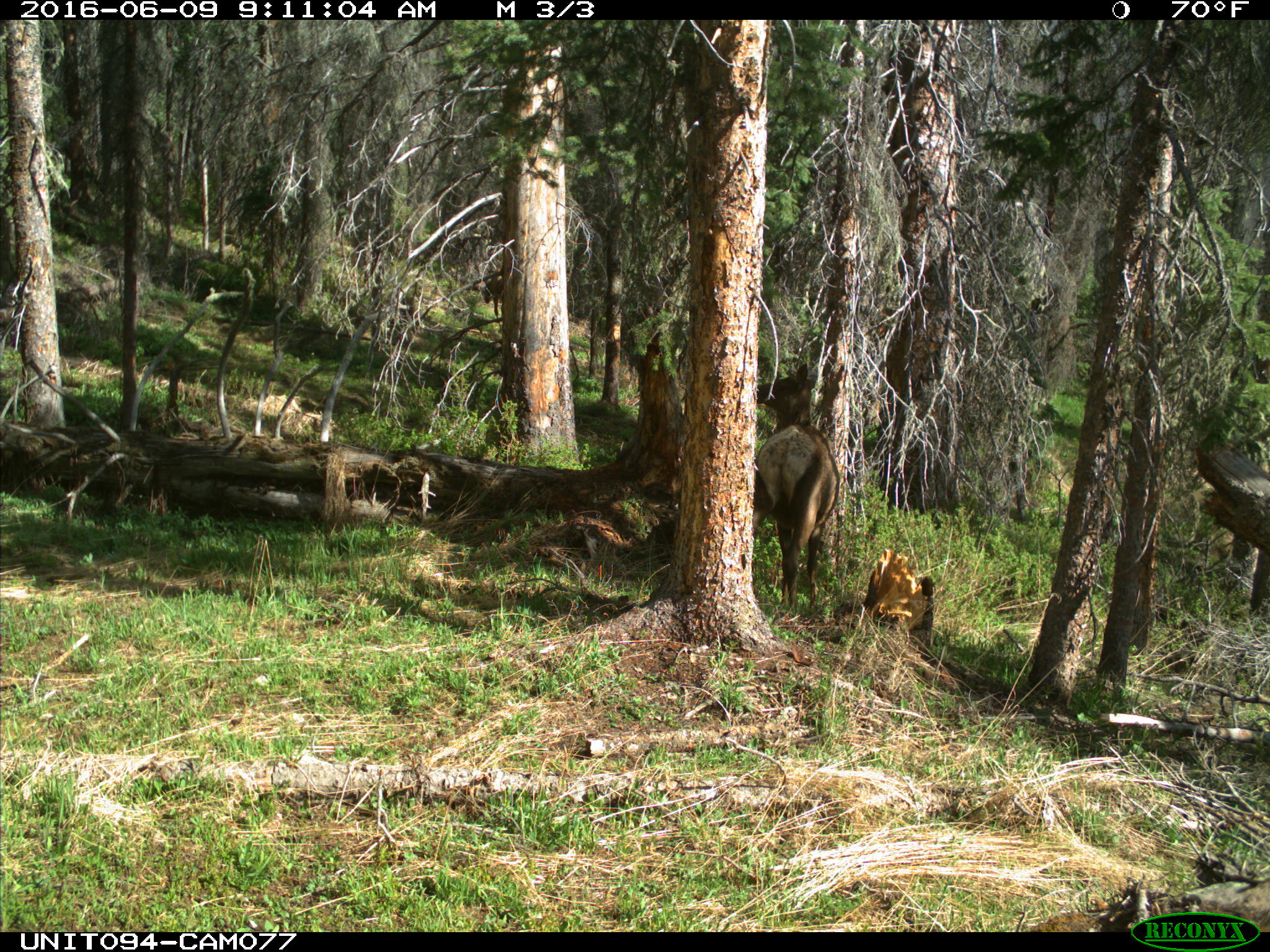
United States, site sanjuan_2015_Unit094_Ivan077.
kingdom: Animalia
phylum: Chordata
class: Mammalia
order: Artiodactyla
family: Cervidae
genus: Cervus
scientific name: Cervus elaphus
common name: red deer